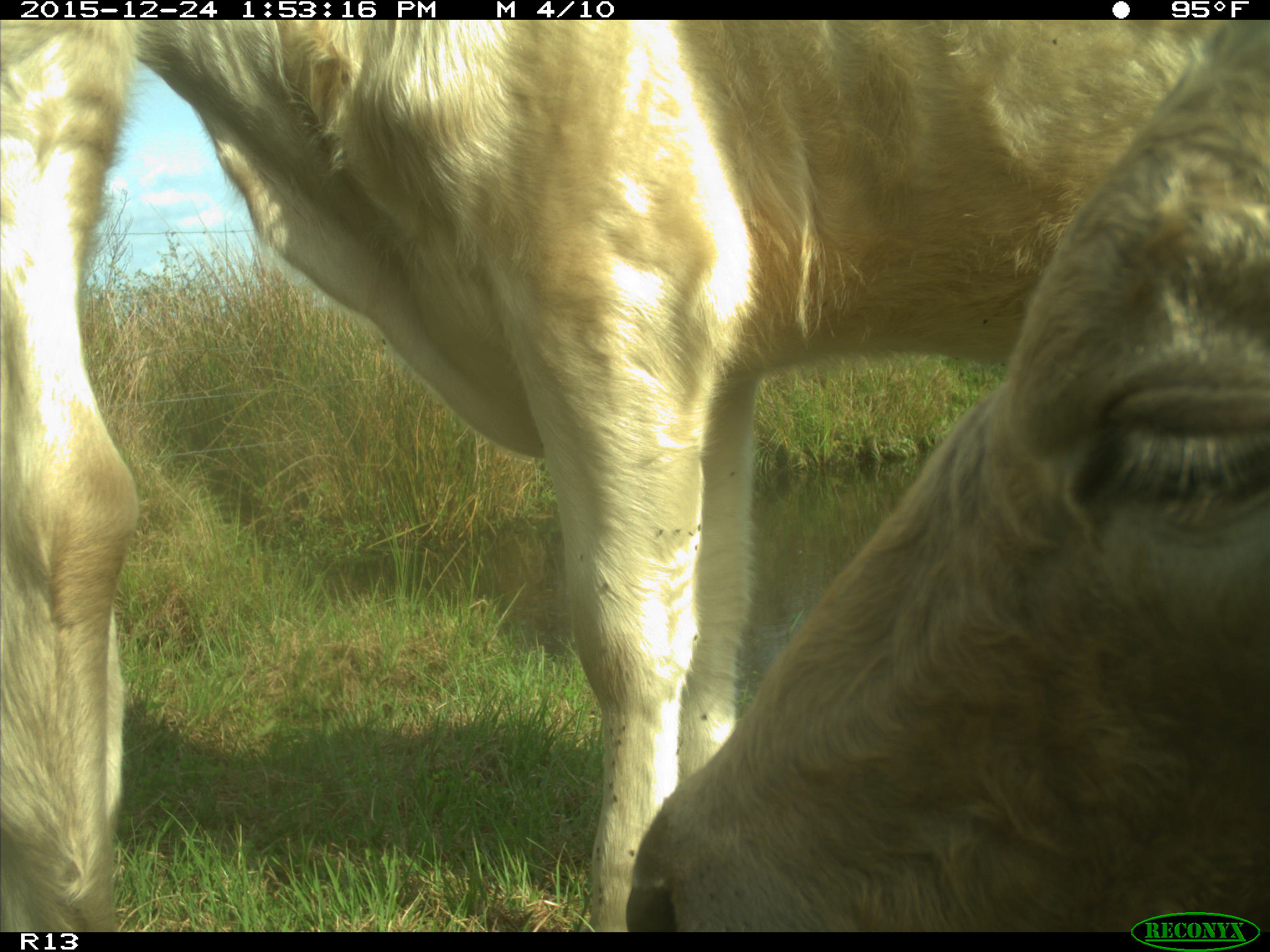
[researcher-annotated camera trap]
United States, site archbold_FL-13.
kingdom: Animalia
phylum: Chordata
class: Mammalia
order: Artiodactyla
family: Bovidae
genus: Bos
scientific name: Bos taurus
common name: domestic cow